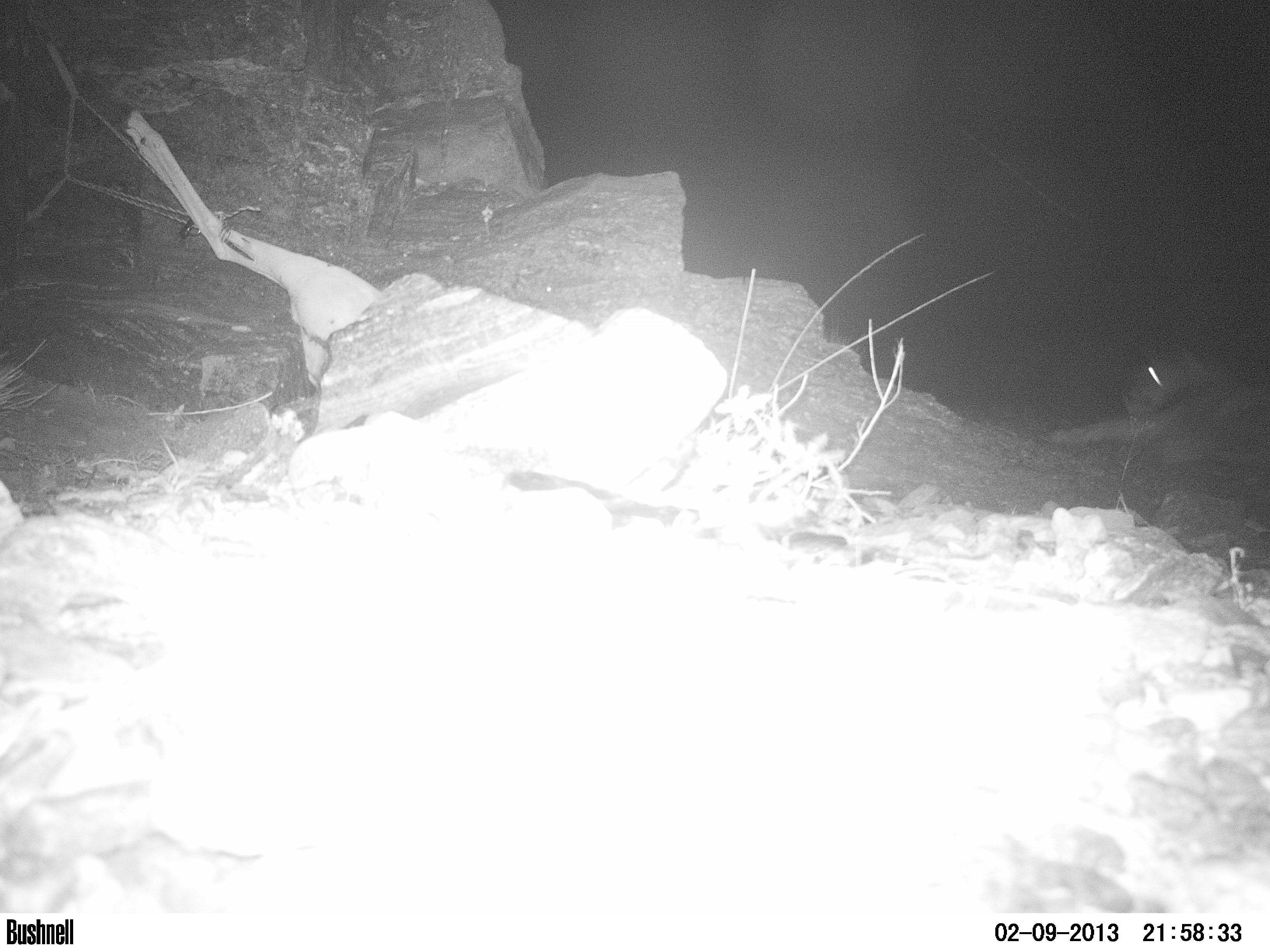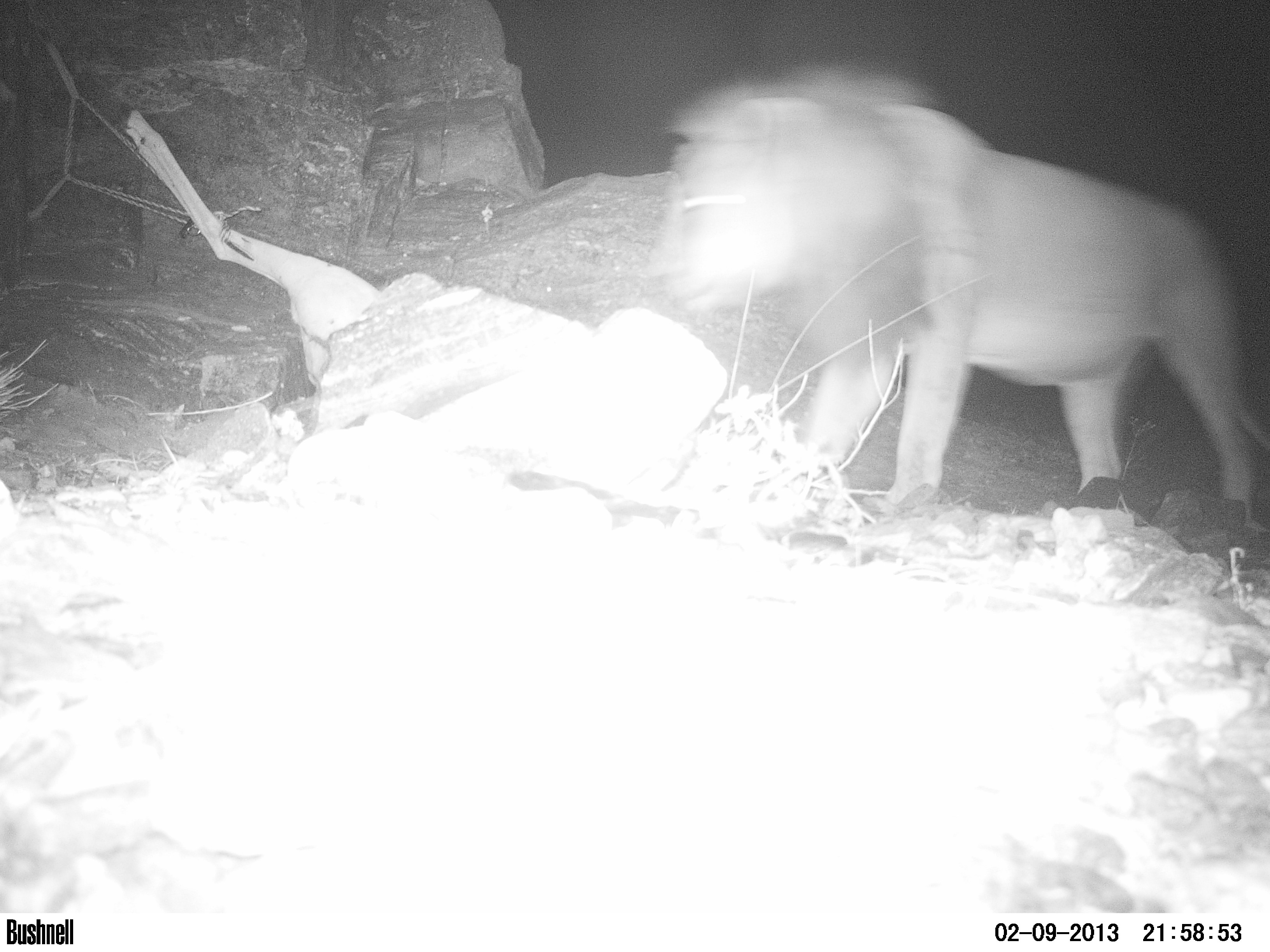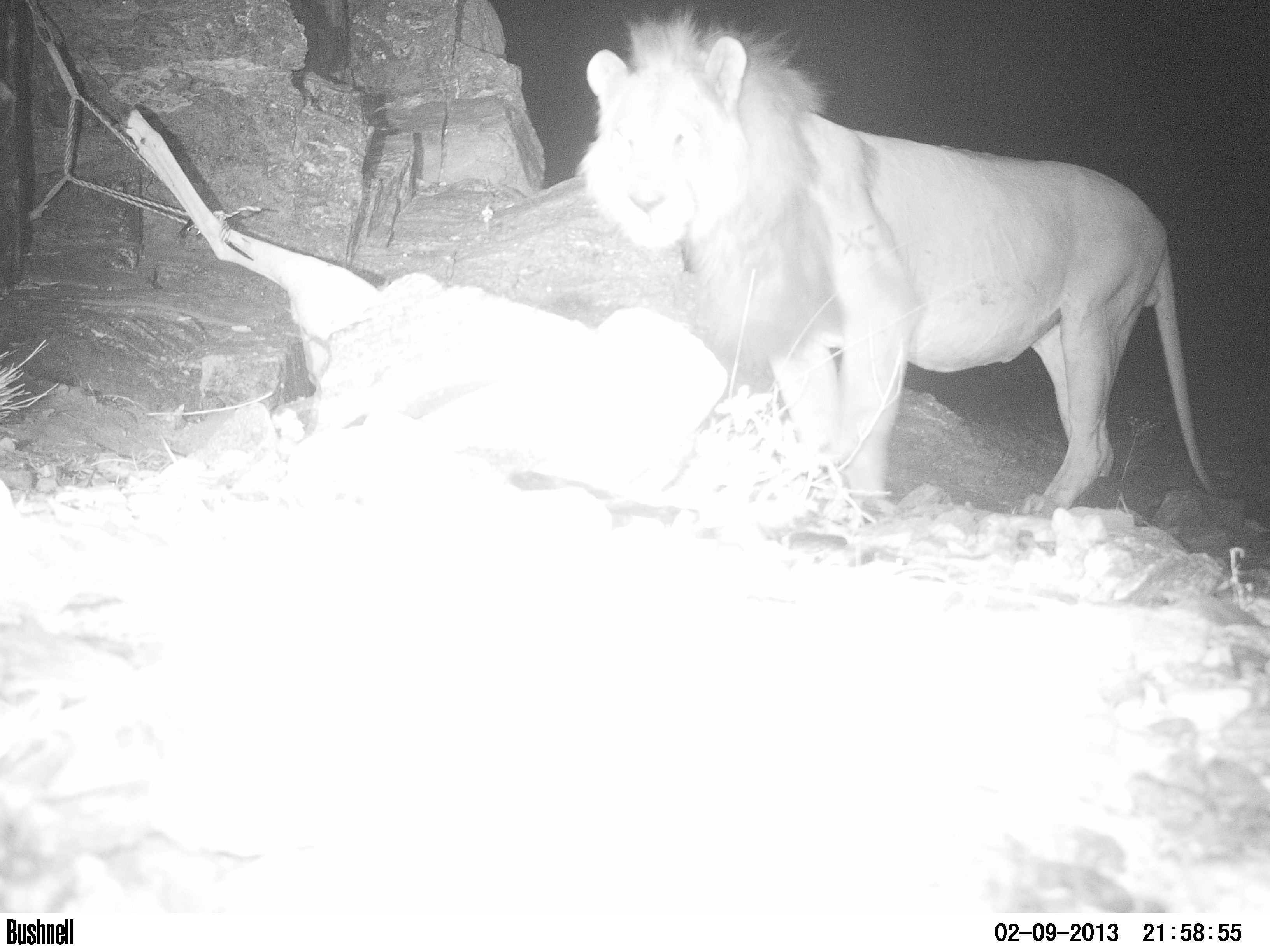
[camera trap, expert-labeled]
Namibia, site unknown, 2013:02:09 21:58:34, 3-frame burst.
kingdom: Animalia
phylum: Chordata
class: Mammalia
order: Carnivora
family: Felidae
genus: Panthera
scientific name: Panthera leo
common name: lion